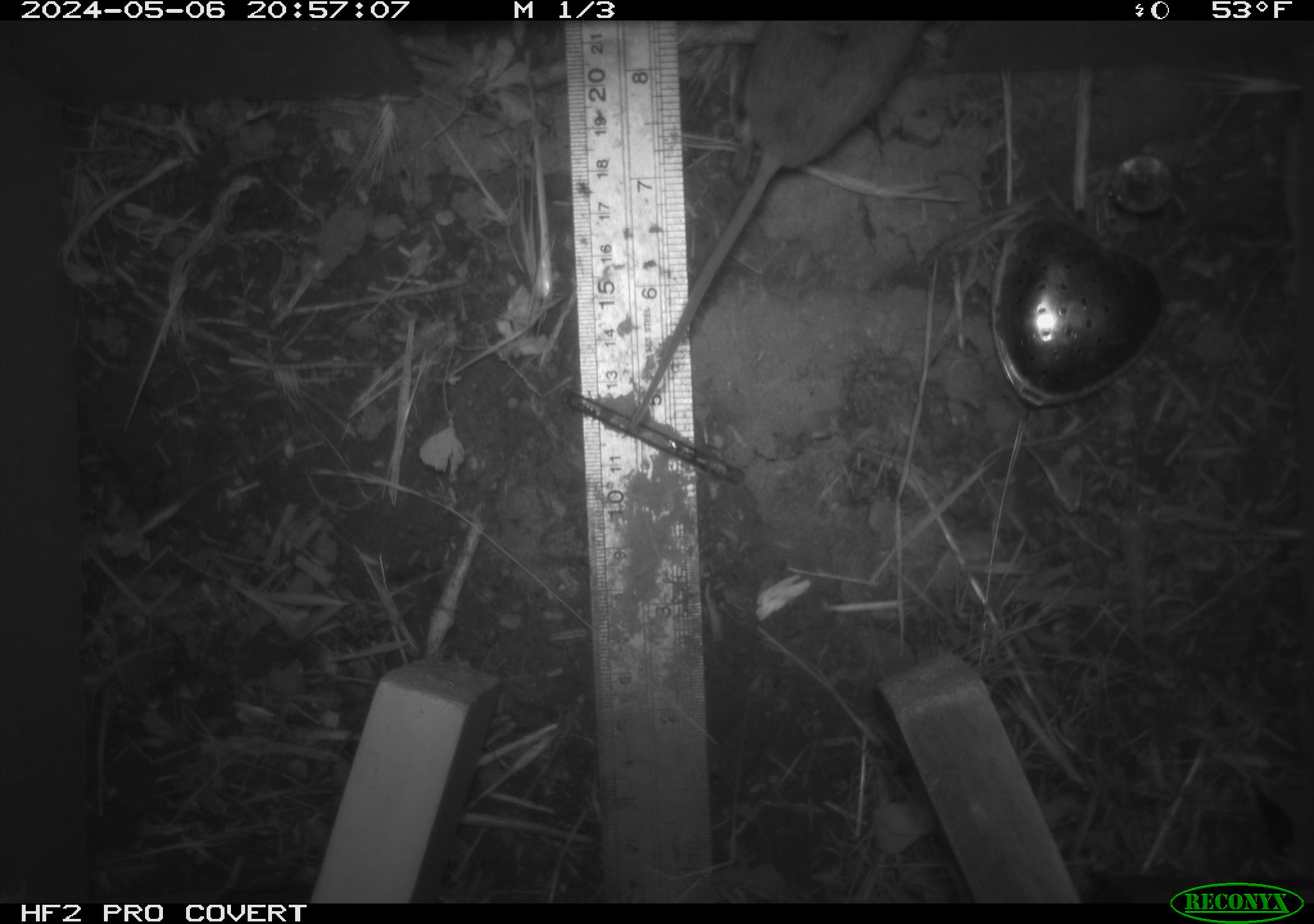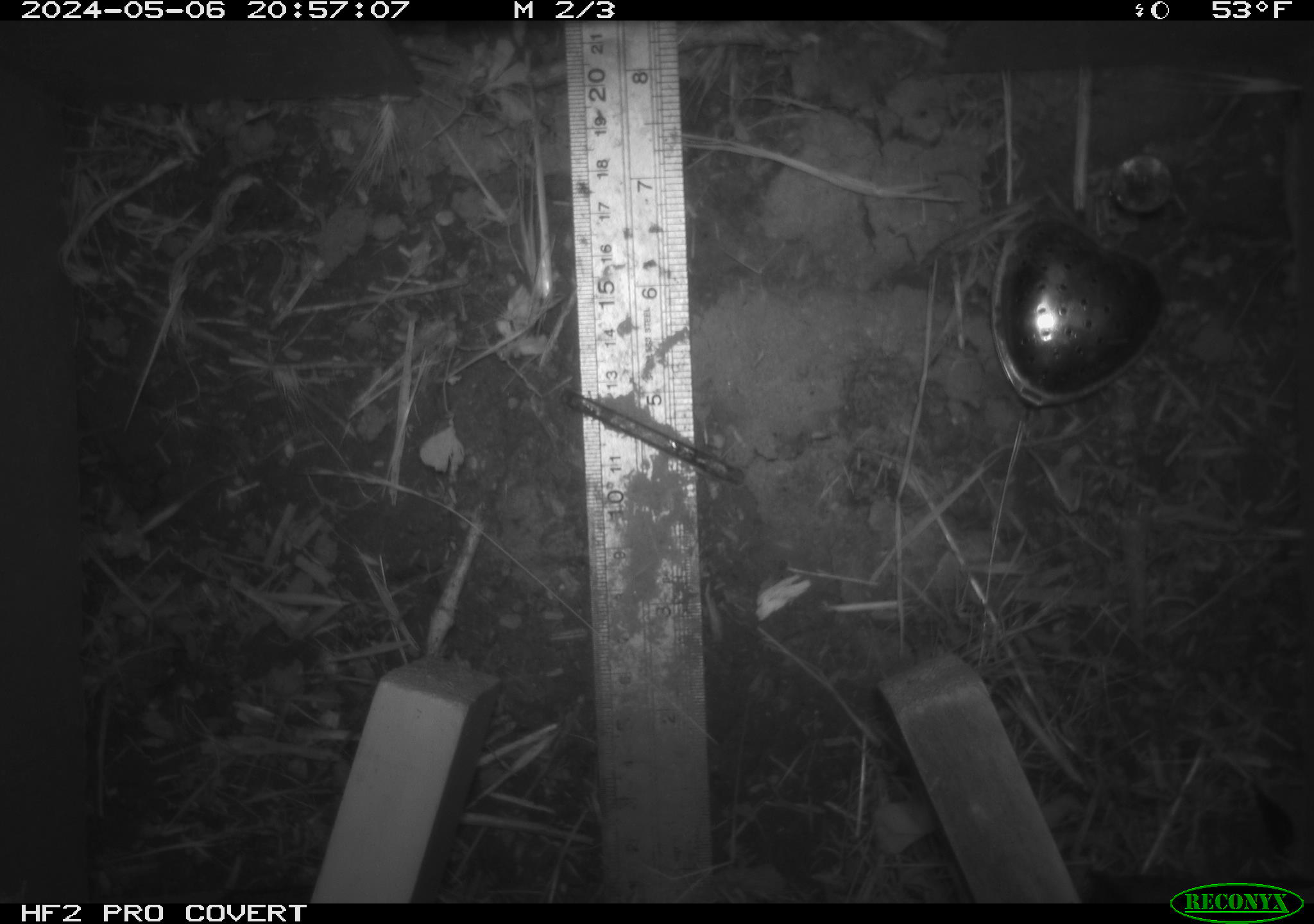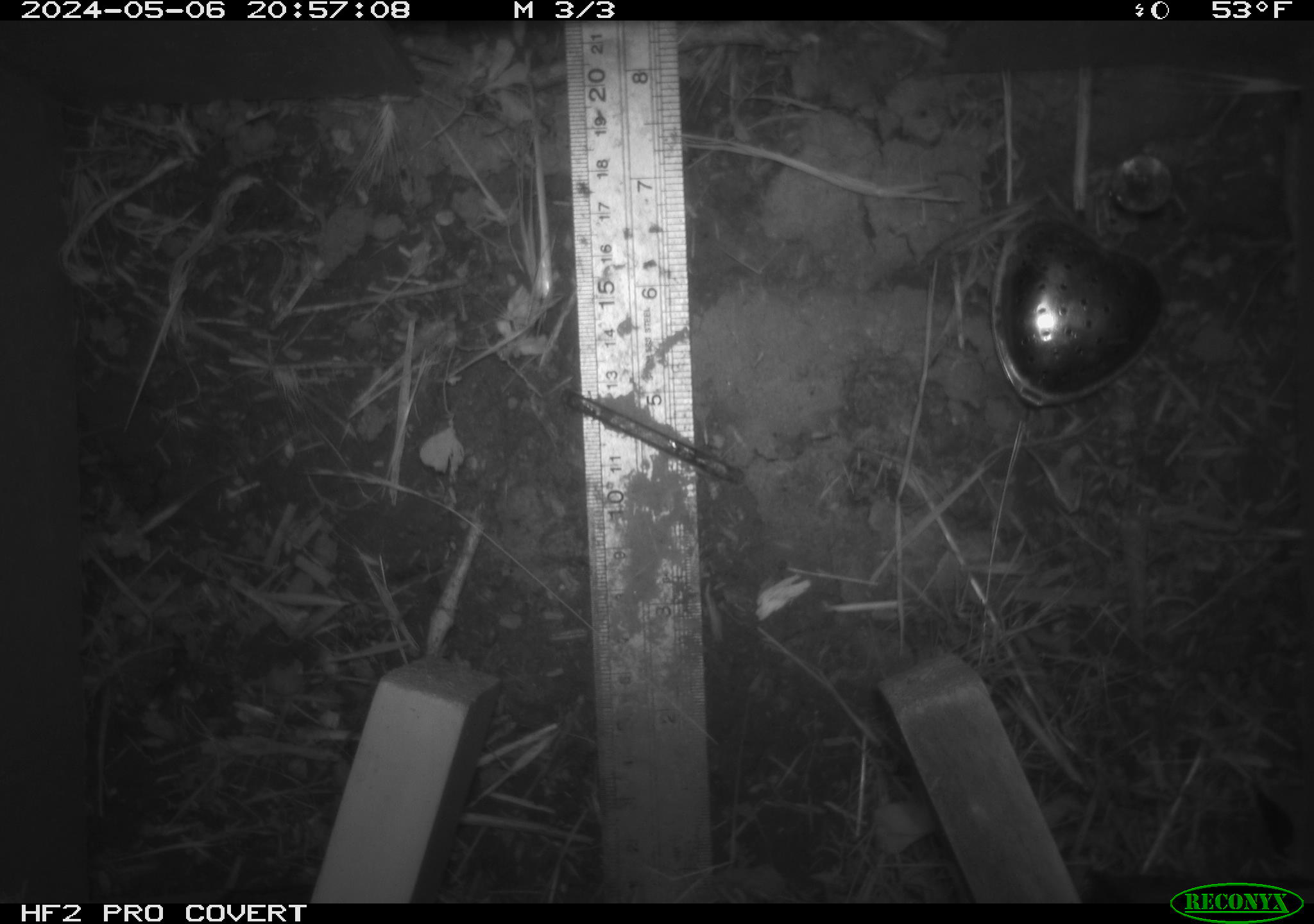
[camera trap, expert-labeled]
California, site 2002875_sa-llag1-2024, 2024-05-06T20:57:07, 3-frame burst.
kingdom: Animalia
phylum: Chordata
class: Mammalia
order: Rodentia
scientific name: Rodentia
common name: mouse species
Mouse species (Rodentia).